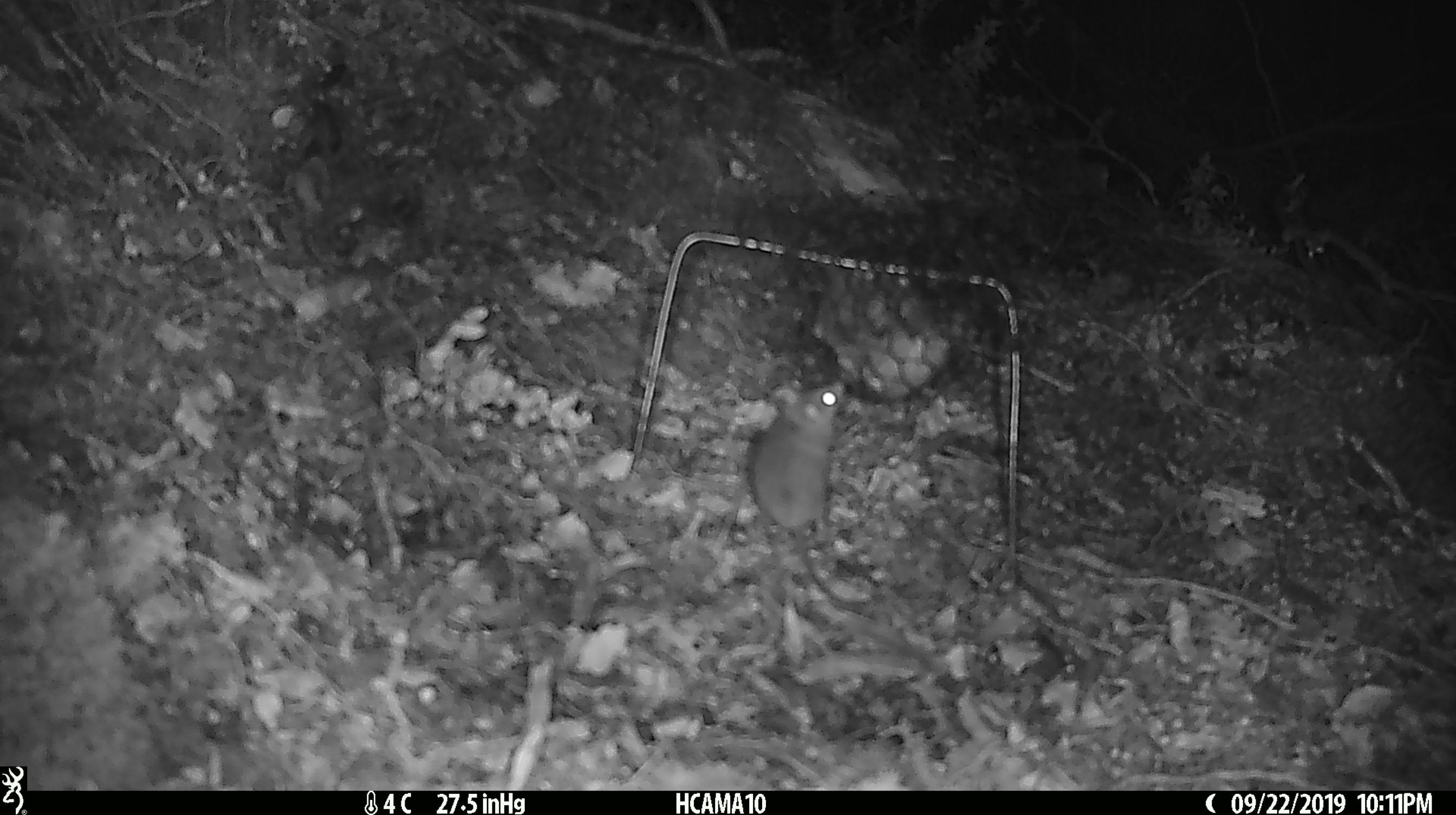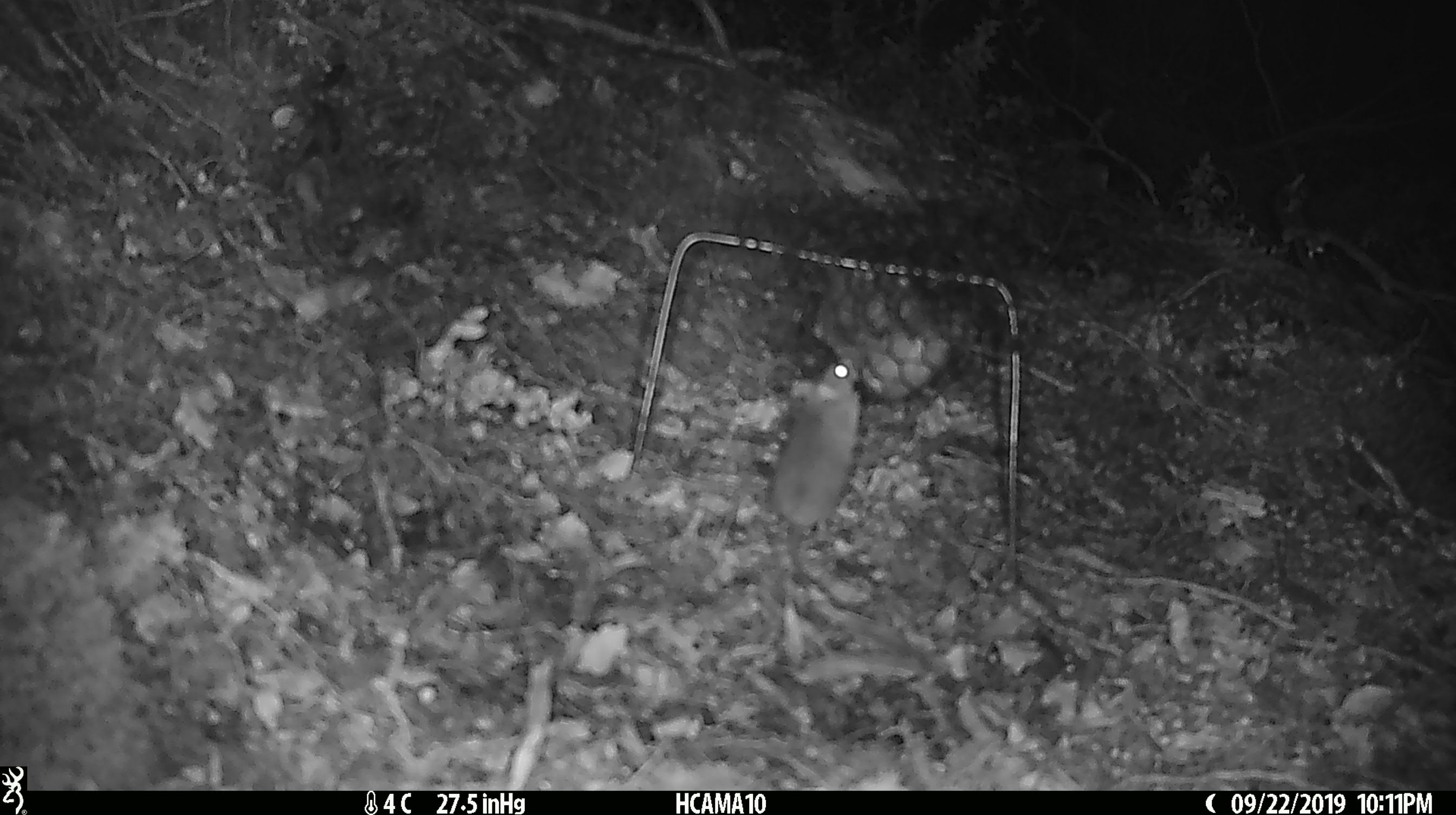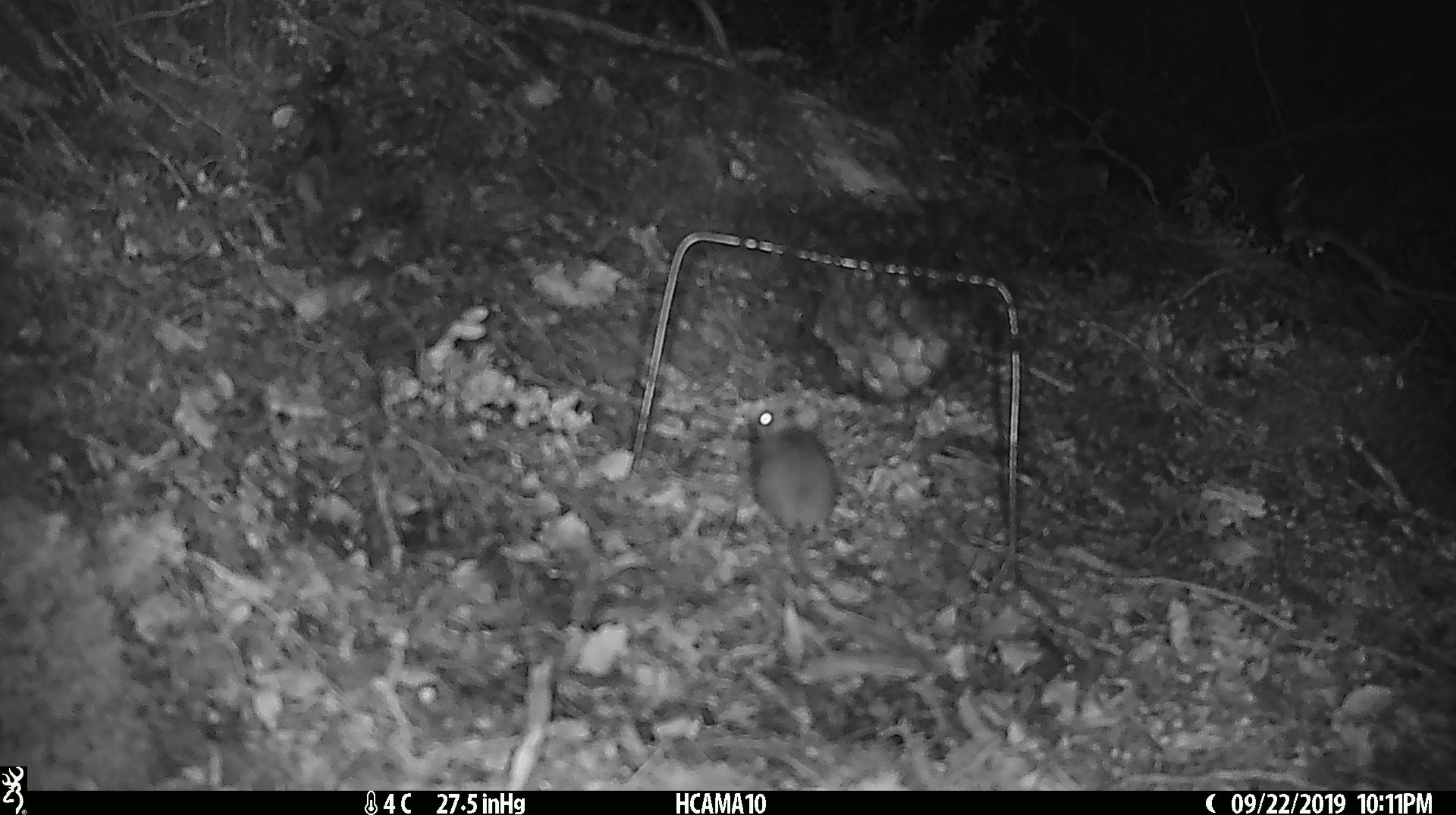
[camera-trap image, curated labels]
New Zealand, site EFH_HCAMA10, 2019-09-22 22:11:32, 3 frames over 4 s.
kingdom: Animalia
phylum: Chordata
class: Mammalia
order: Rodentia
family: Muridae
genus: Mus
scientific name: Mus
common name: mouse